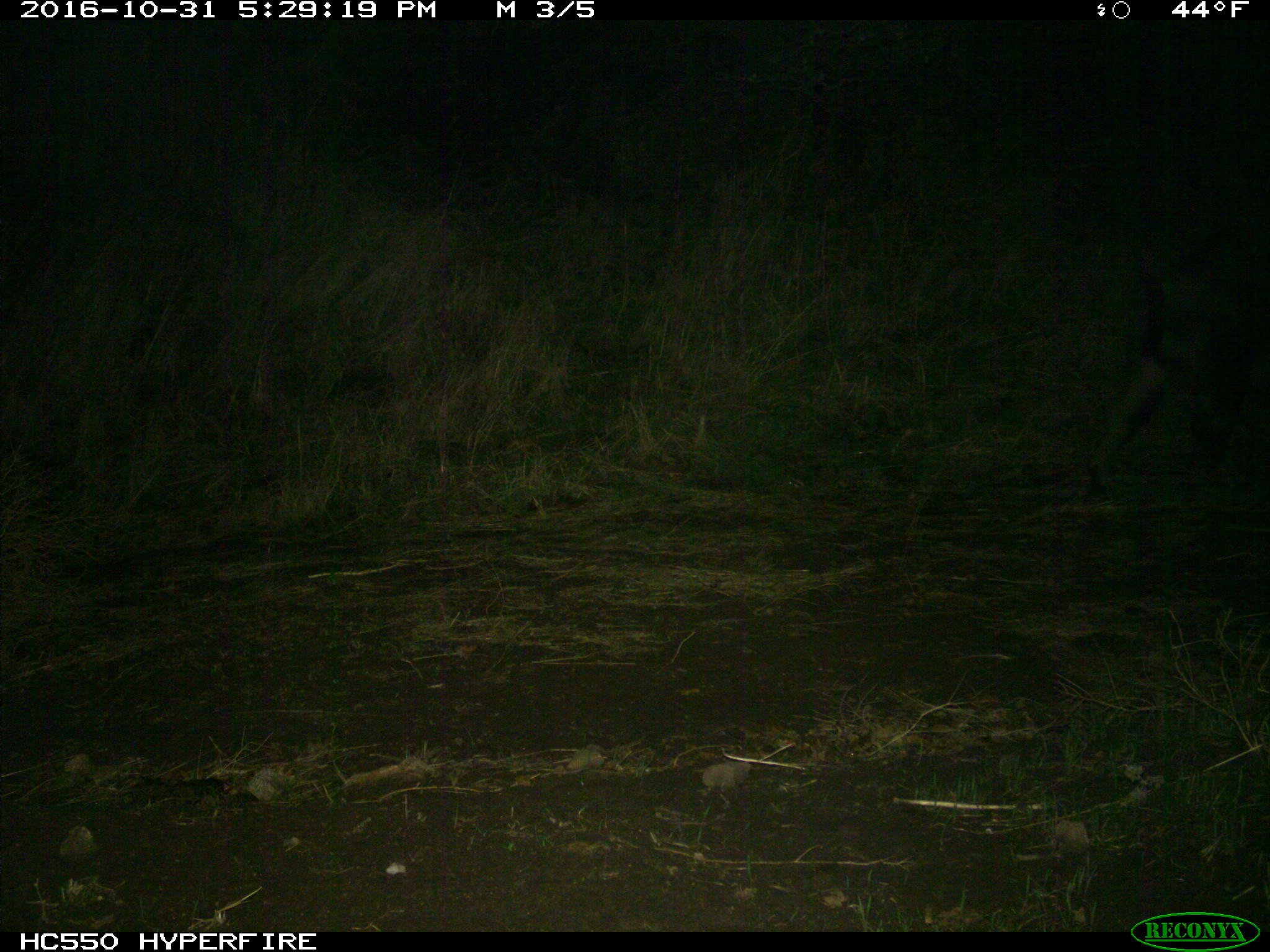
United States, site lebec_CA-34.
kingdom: Animalia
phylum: Chordata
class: Mammalia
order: Artiodactyla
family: Suidae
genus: Sus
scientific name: Sus scrofa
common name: wild boar